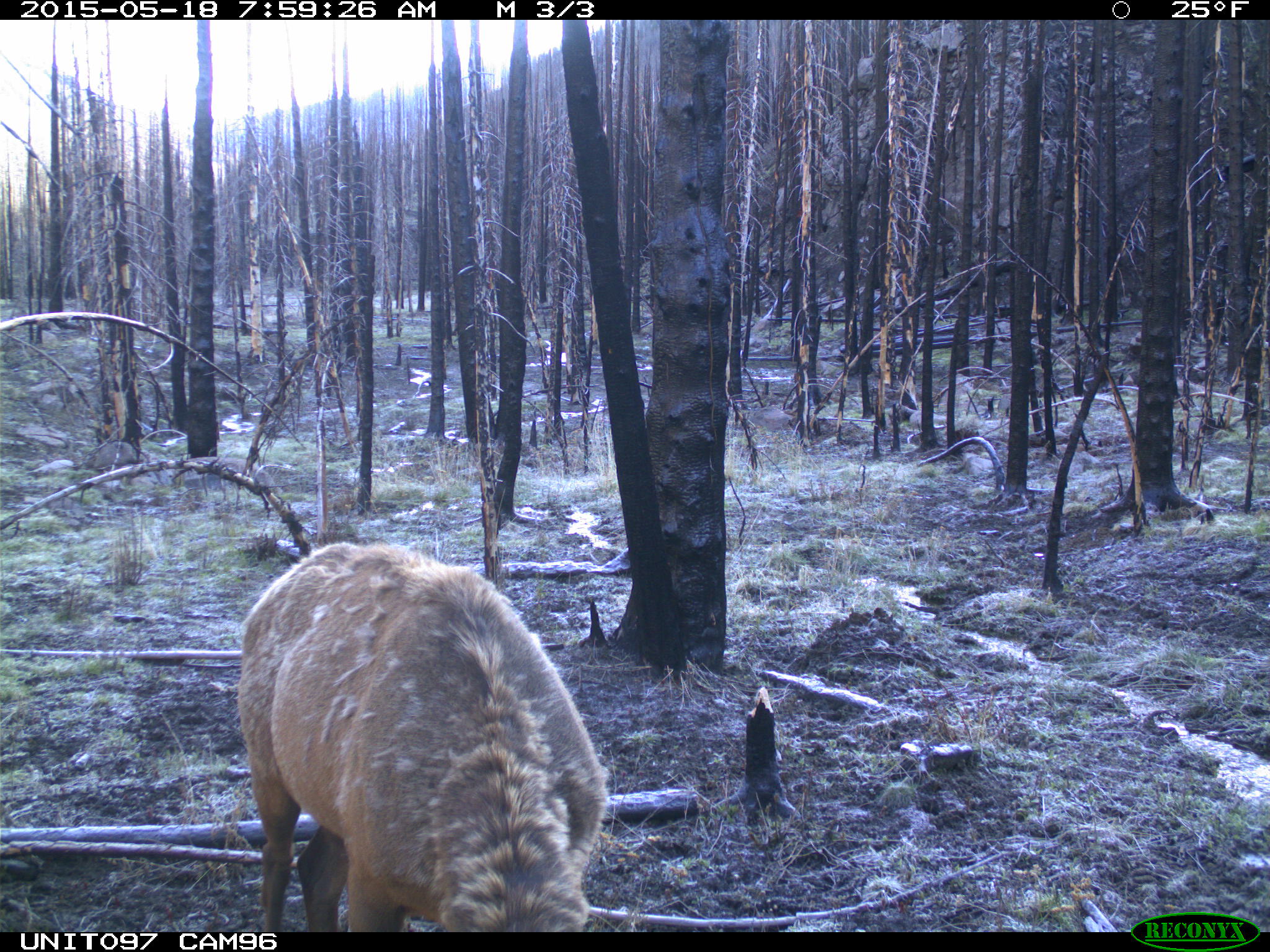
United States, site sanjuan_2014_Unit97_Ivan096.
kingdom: Animalia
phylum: Chordata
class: Mammalia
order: Artiodactyla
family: Cervidae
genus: Cervus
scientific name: Cervus elaphus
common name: red deer